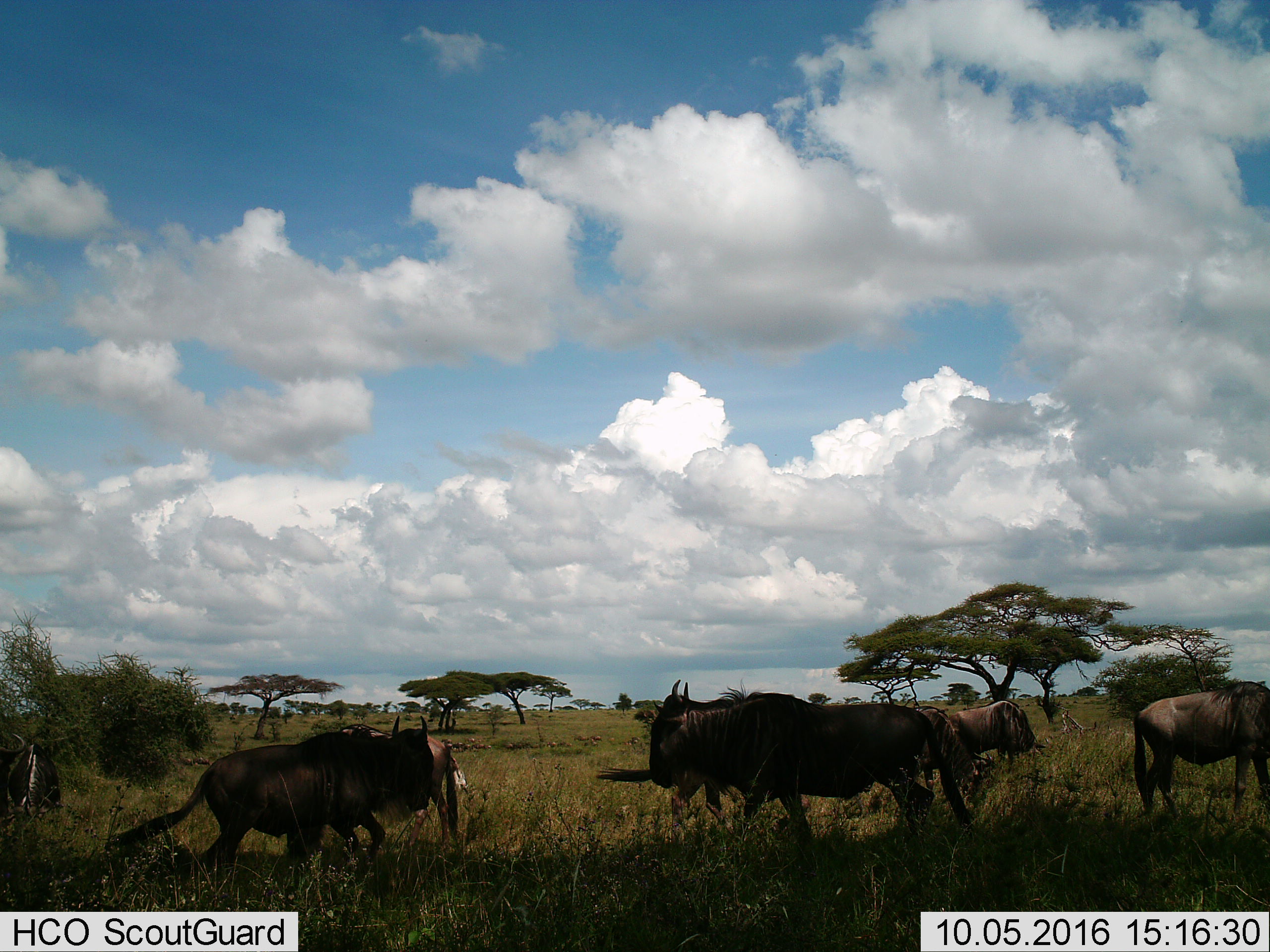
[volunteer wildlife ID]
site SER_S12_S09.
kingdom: Animalia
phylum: Chordata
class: Mammalia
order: Artiodactyla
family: Bovidae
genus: Connochaetes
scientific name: Connochaetes taurinus taurinus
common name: blue wildebeest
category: wildebeestblue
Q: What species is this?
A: Wildebeestblue (blue wildebeest) (Connochaetes taurinus taurinus).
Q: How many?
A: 11-50.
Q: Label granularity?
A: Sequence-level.